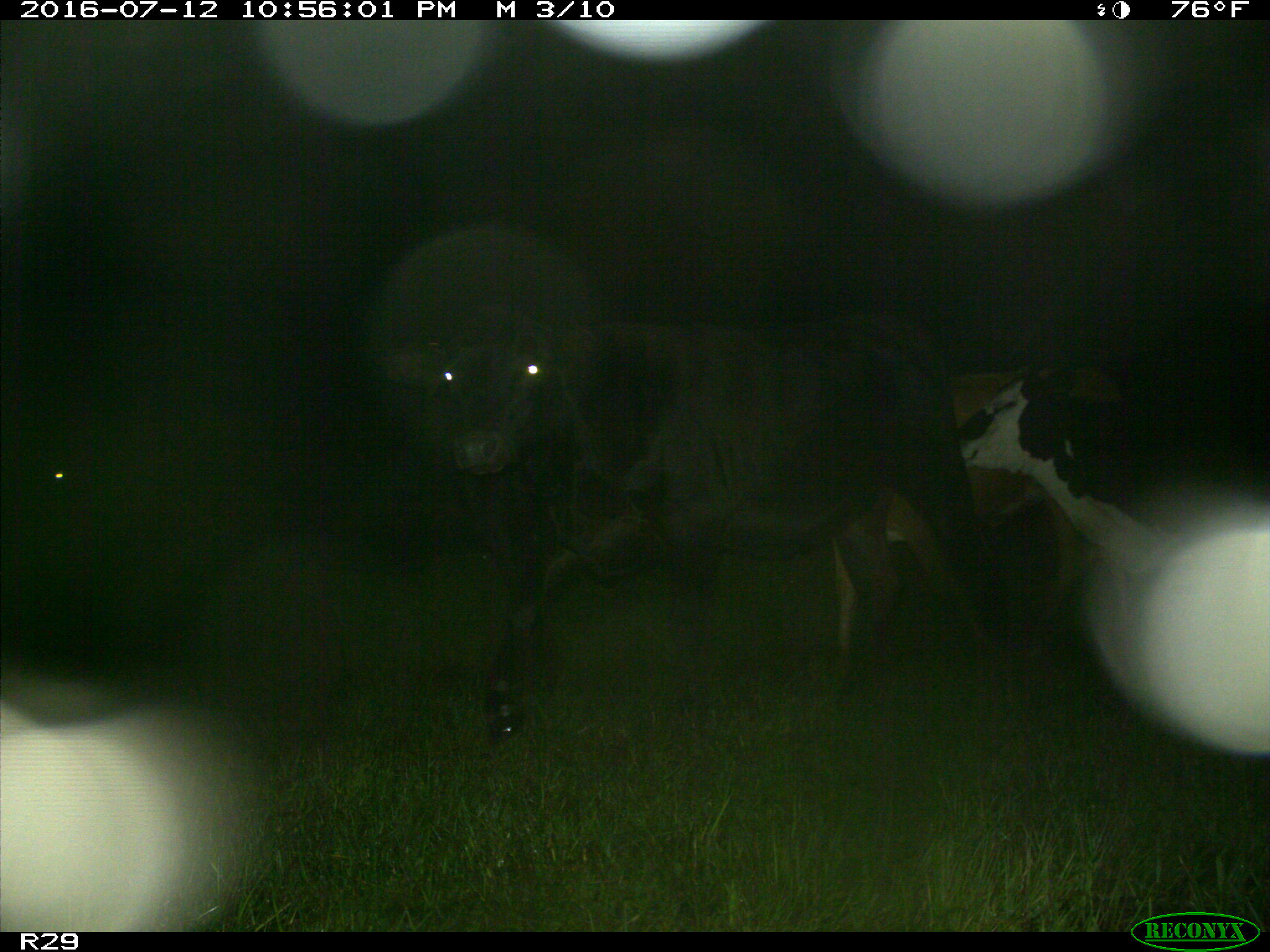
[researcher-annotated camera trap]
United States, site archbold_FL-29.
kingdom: Animalia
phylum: Chordata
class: Mammalia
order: Artiodactyla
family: Bovidae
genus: Bos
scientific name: Bos taurus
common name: domestic cow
Bos taurus (domestic cow).